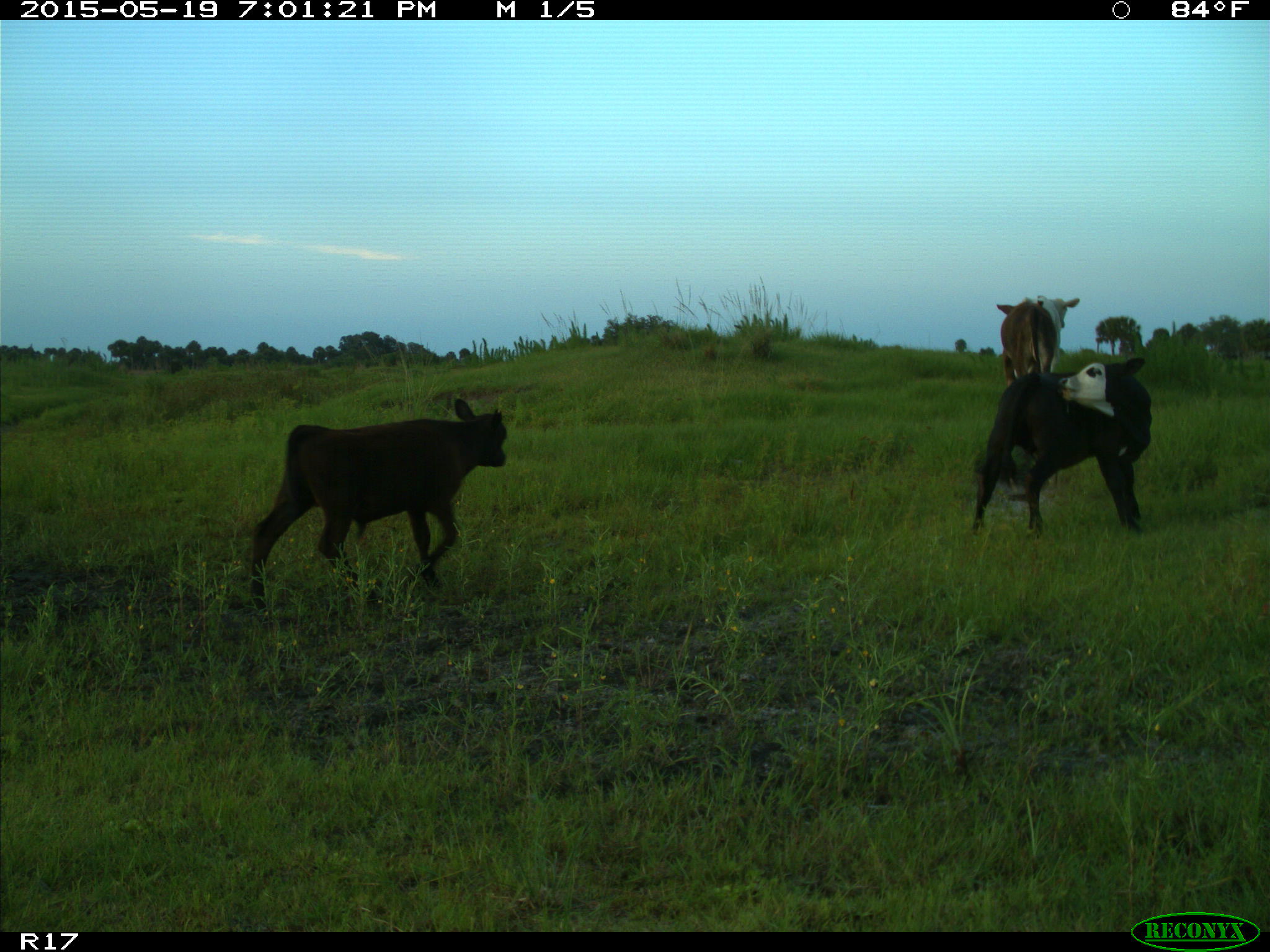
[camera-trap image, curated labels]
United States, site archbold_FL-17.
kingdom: Animalia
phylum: Chordata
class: Mammalia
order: Artiodactyla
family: Bovidae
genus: Bos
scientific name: Bos taurus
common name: domestic cow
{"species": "Bos taurus (domestic cow)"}